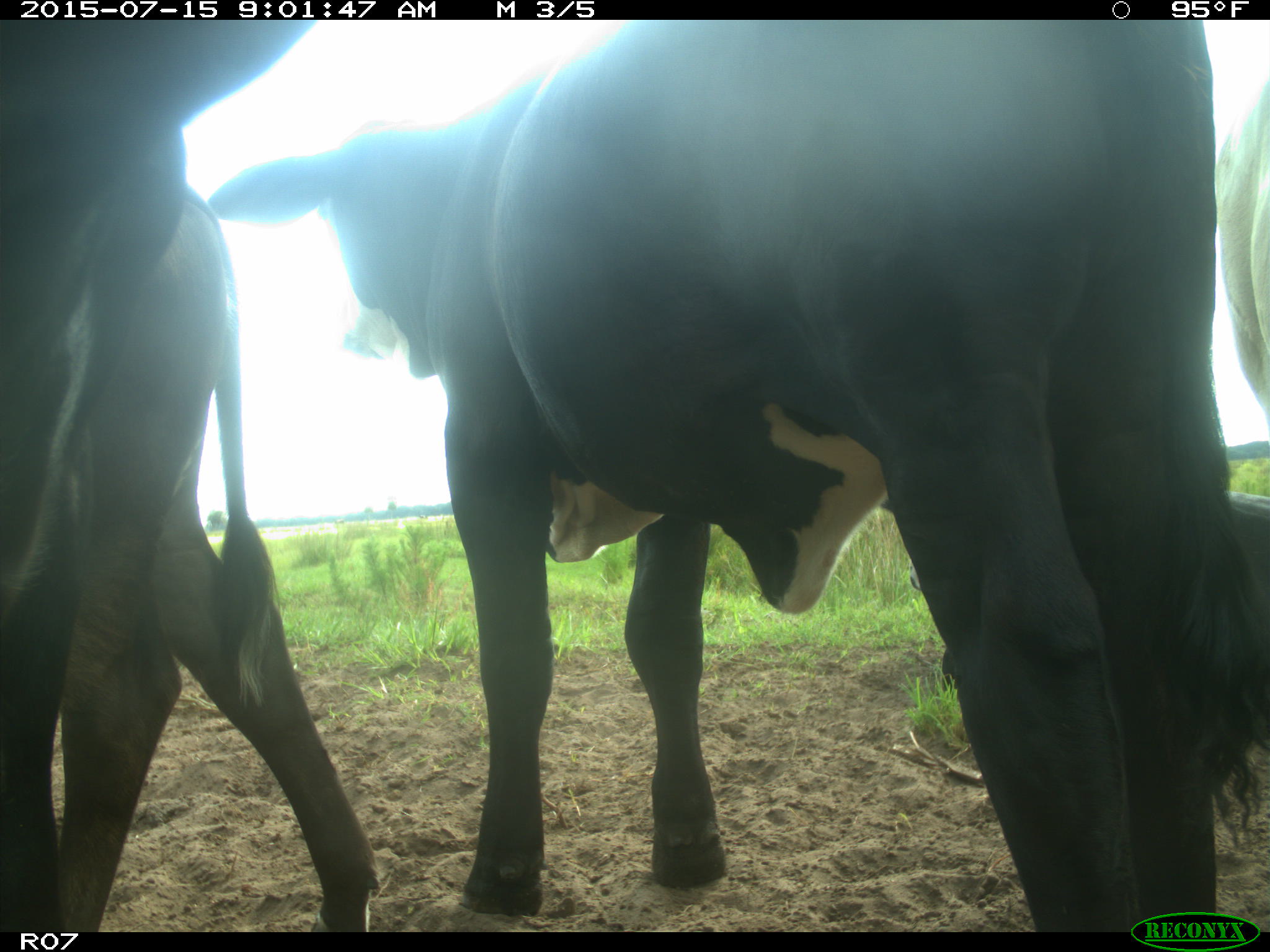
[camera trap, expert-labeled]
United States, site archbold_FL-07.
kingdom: Animalia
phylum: Chordata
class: Mammalia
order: Artiodactyla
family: Bovidae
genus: Bos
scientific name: Bos taurus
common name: domestic cow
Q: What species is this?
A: Bos taurus (domestic cow).